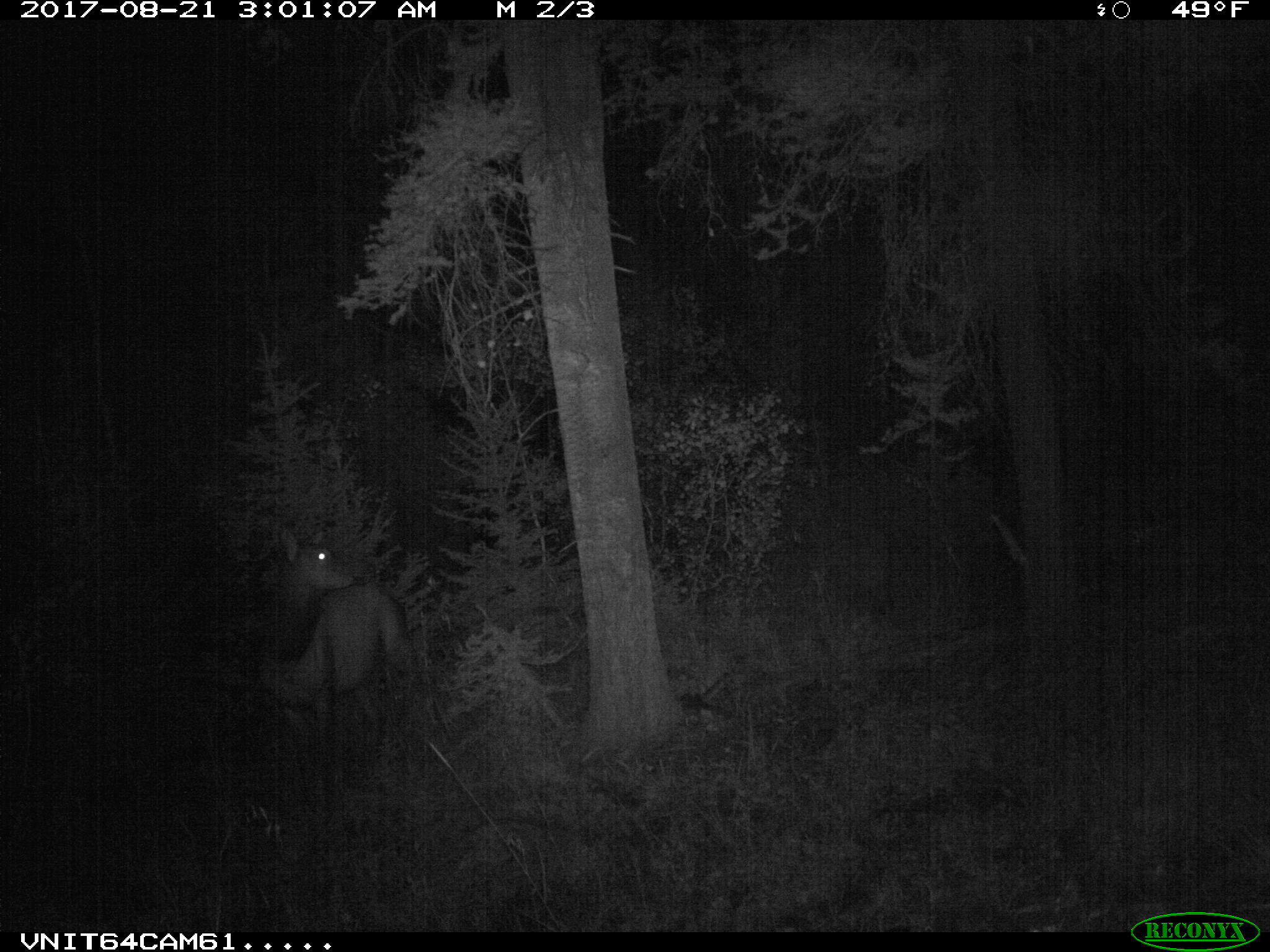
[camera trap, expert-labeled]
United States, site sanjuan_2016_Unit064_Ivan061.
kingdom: Animalia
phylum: Chordata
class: Mammalia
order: Artiodactyla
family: Cervidae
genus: Cervus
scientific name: Cervus elaphus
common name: red deer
Cervus elaphus (red deer).